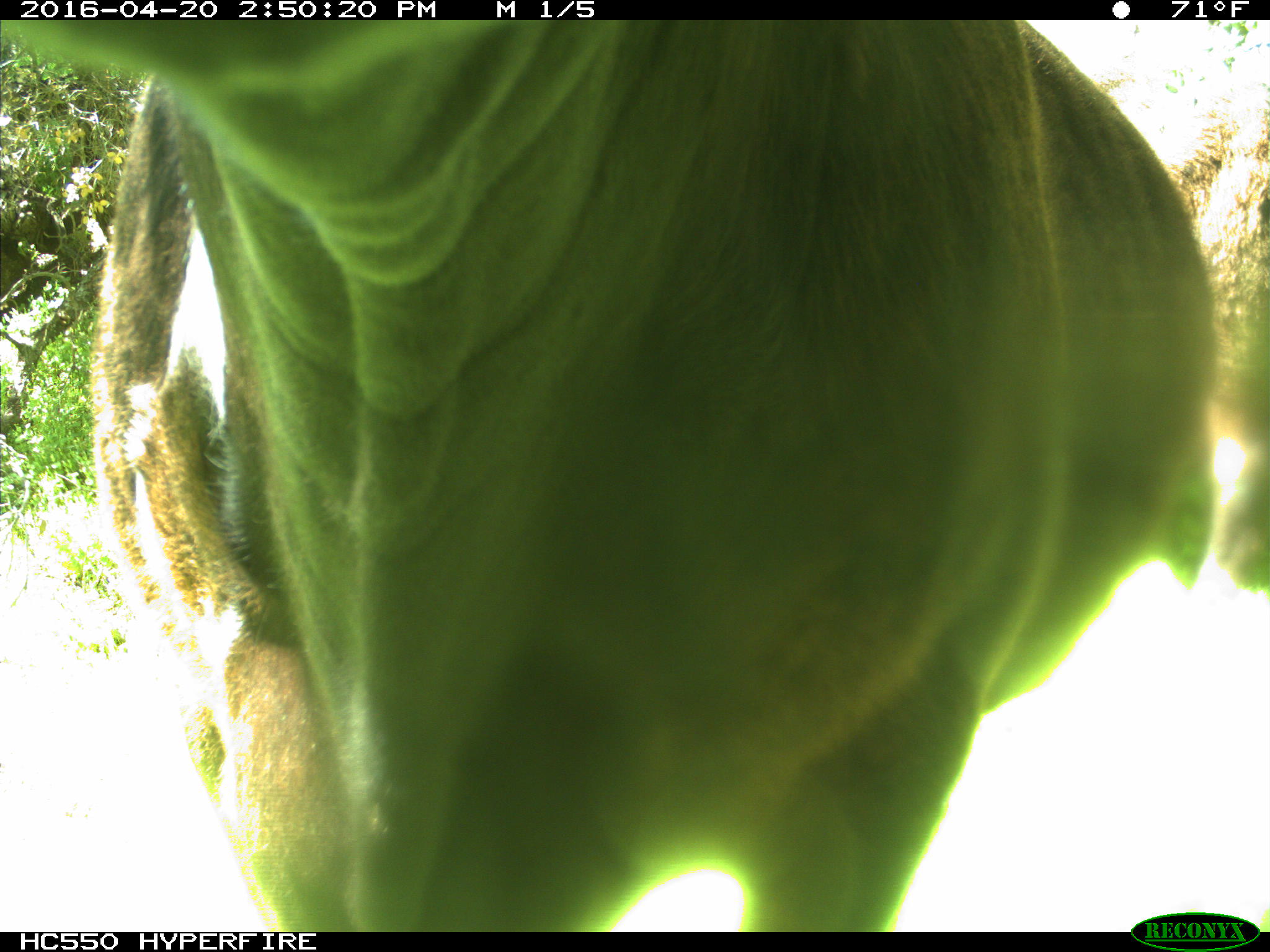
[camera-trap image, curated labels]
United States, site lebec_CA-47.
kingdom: Animalia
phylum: Chordata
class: Mammalia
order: Artiodactyla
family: Bovidae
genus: Bos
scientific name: Bos taurus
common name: domestic cow